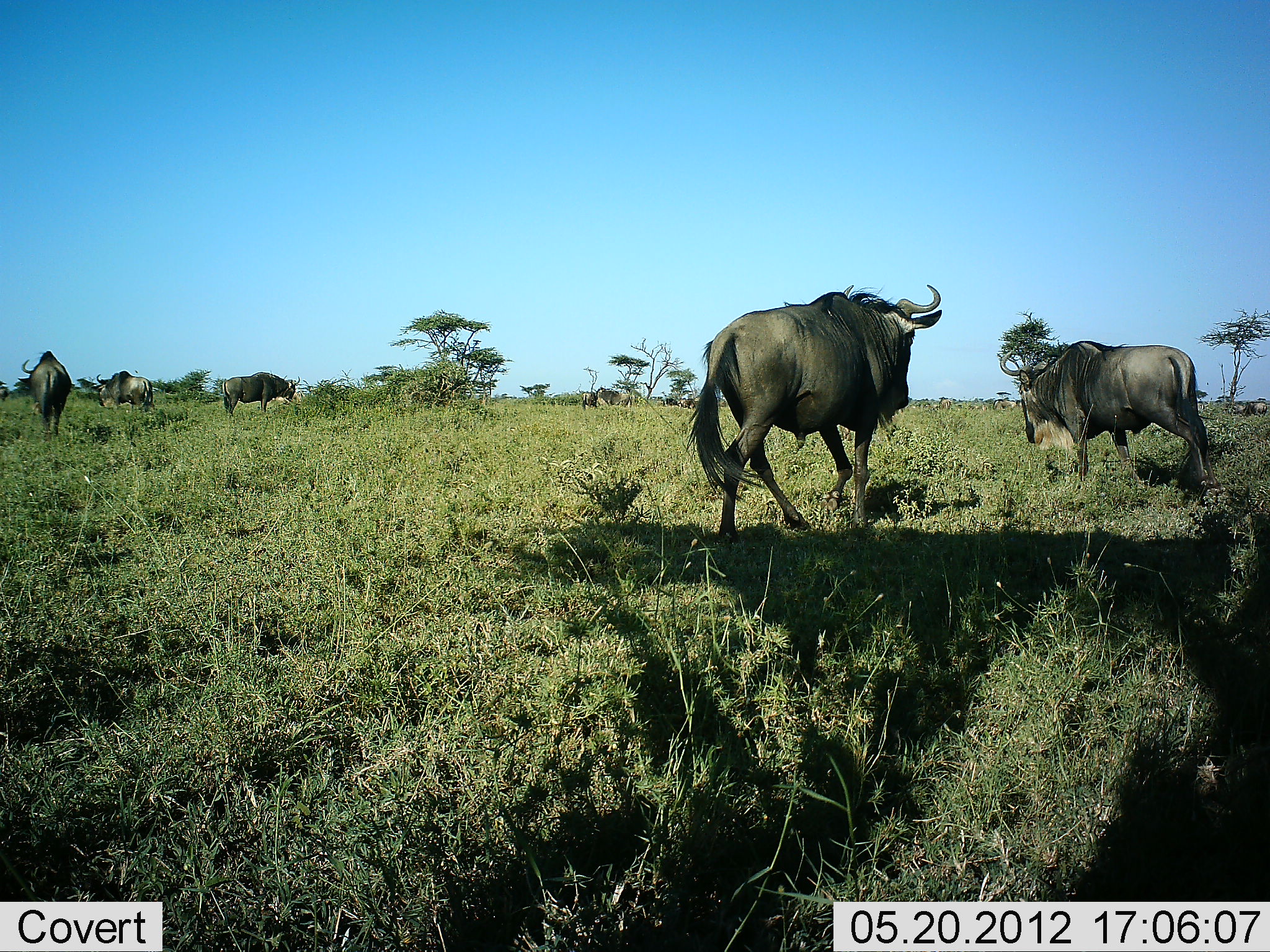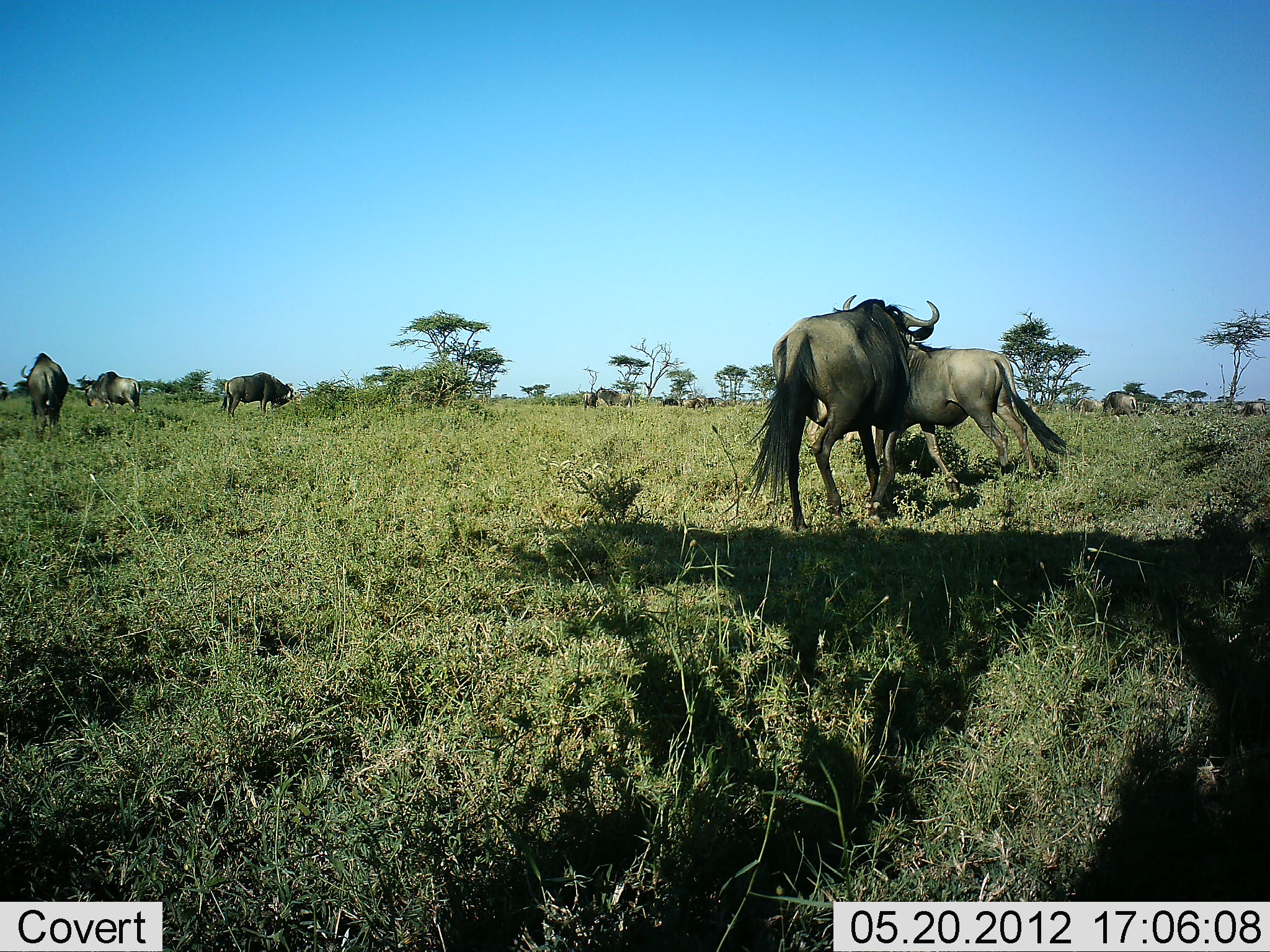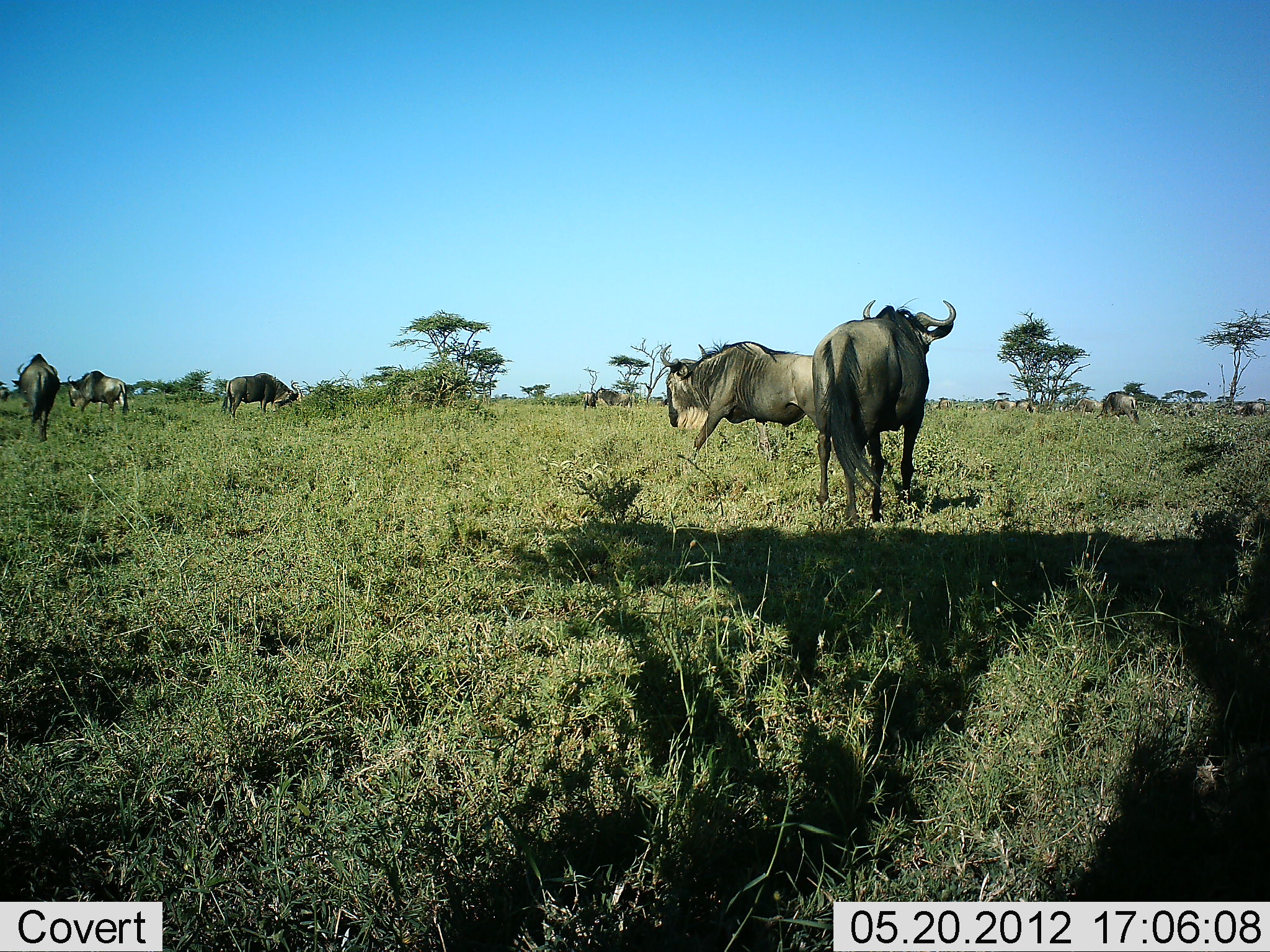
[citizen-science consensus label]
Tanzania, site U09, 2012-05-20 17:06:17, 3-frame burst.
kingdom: Animalia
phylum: Chordata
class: Mammalia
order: Artiodactyla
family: Bovidae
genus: Connochaetes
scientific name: Connochaetes taurinus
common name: blue wildebeest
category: wildebeest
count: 11-50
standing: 40%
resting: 10%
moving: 100%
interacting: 10%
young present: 0%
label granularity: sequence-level